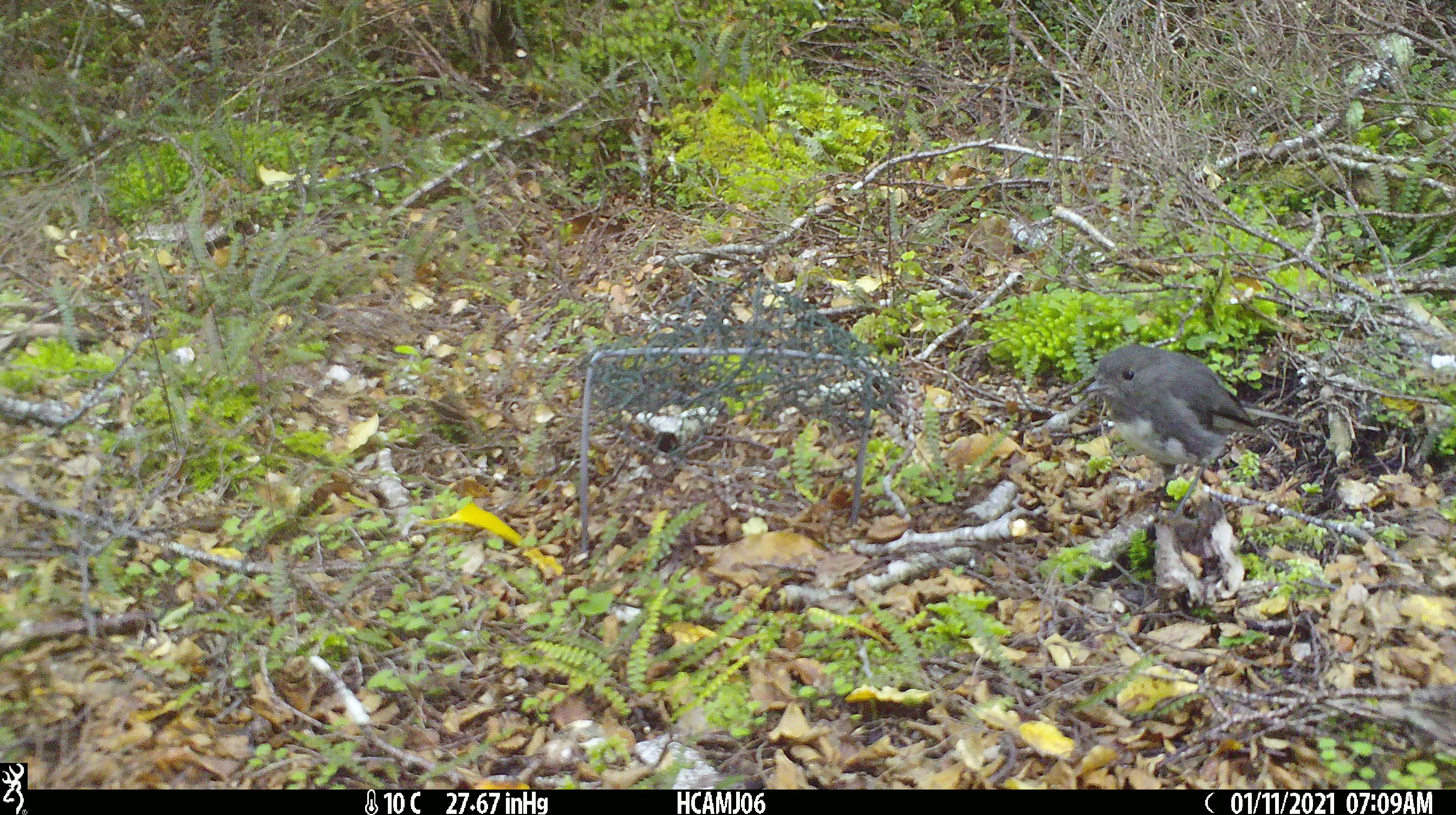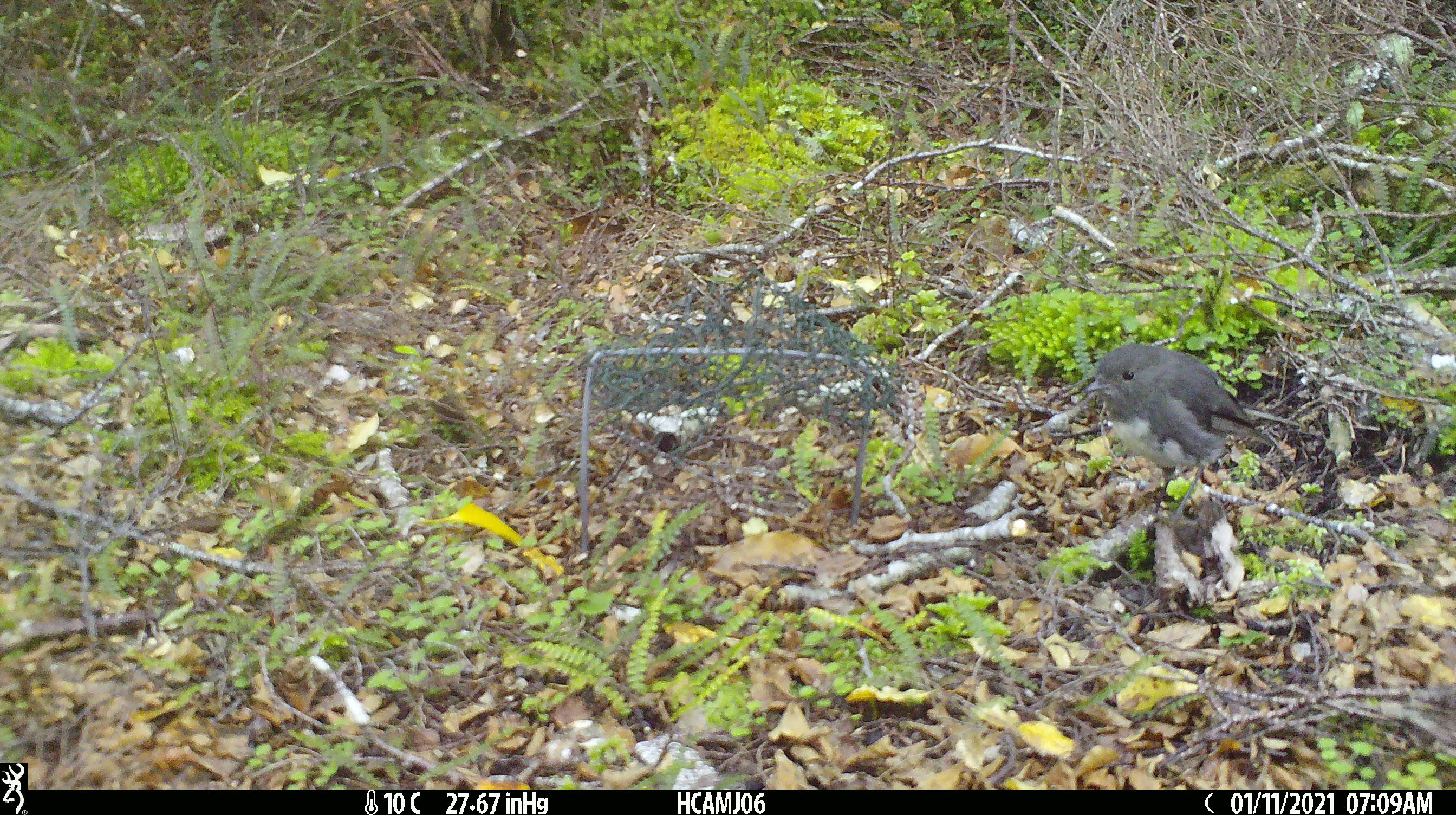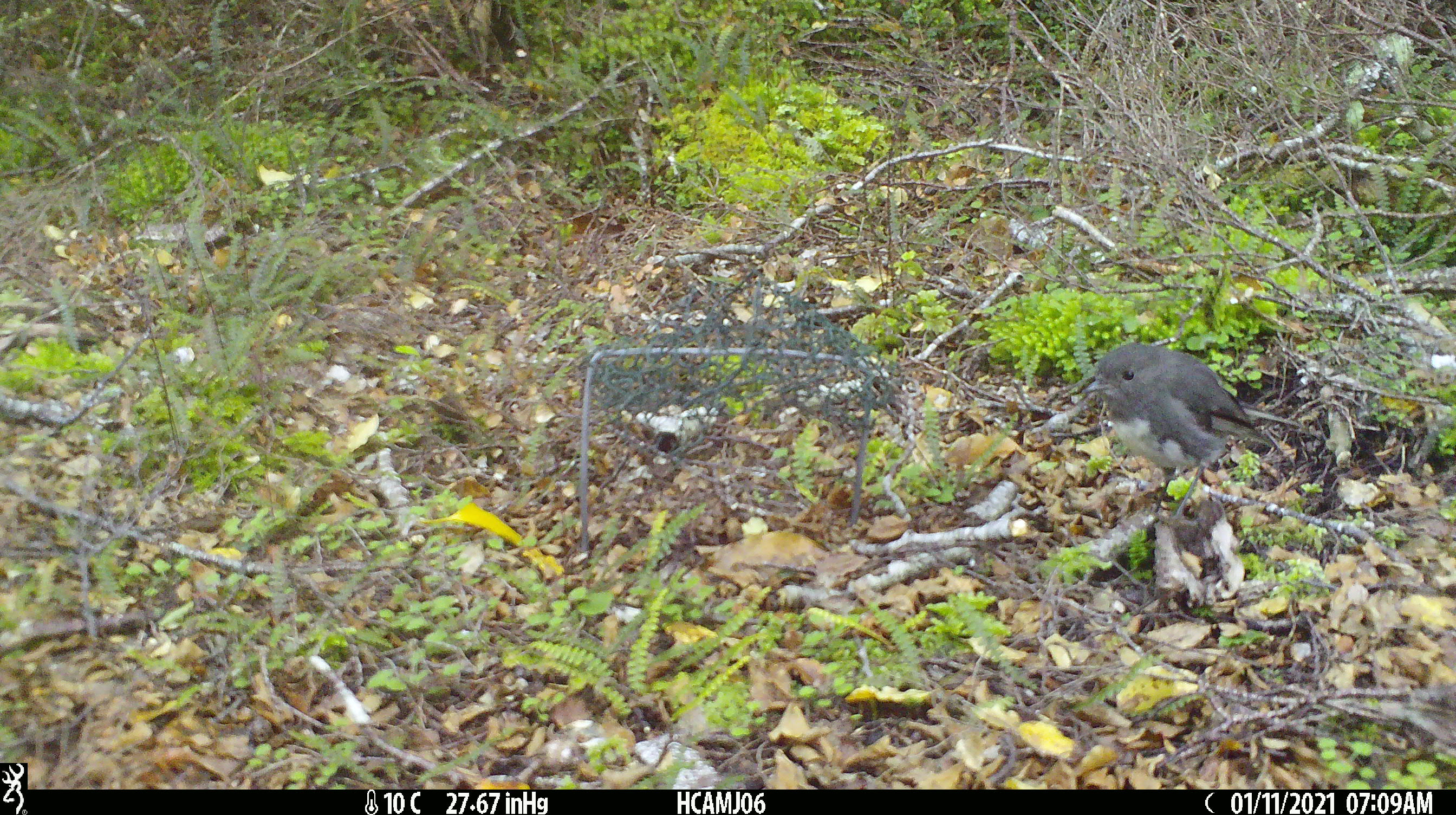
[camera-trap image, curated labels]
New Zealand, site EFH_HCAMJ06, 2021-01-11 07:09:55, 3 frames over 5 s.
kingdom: Animalia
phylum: Chordata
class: Aves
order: Passeriformes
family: Petroicidae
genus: Petroica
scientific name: Petroica australis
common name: new zealand robin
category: robin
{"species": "robin (new zealand robin) (Petroica australis)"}